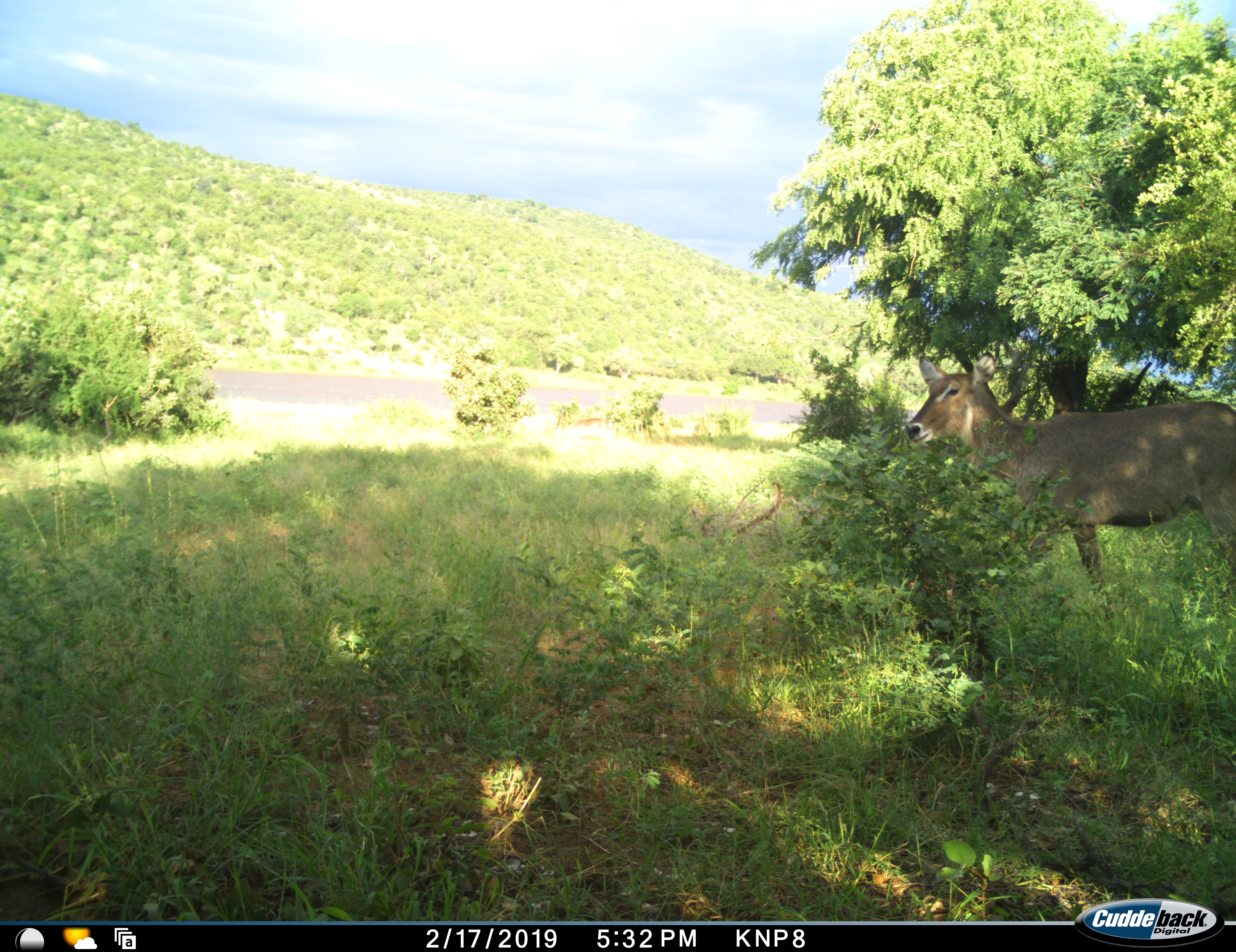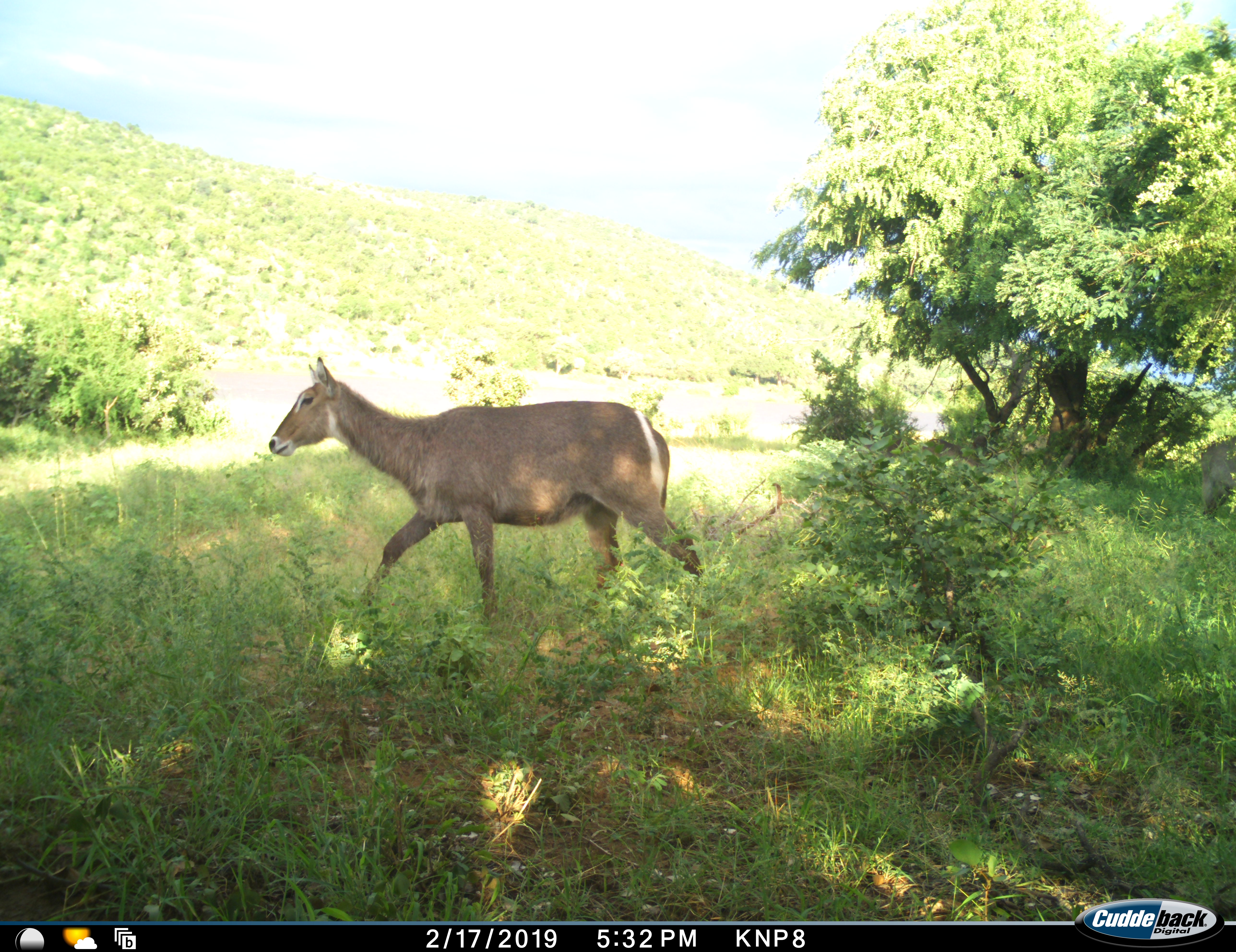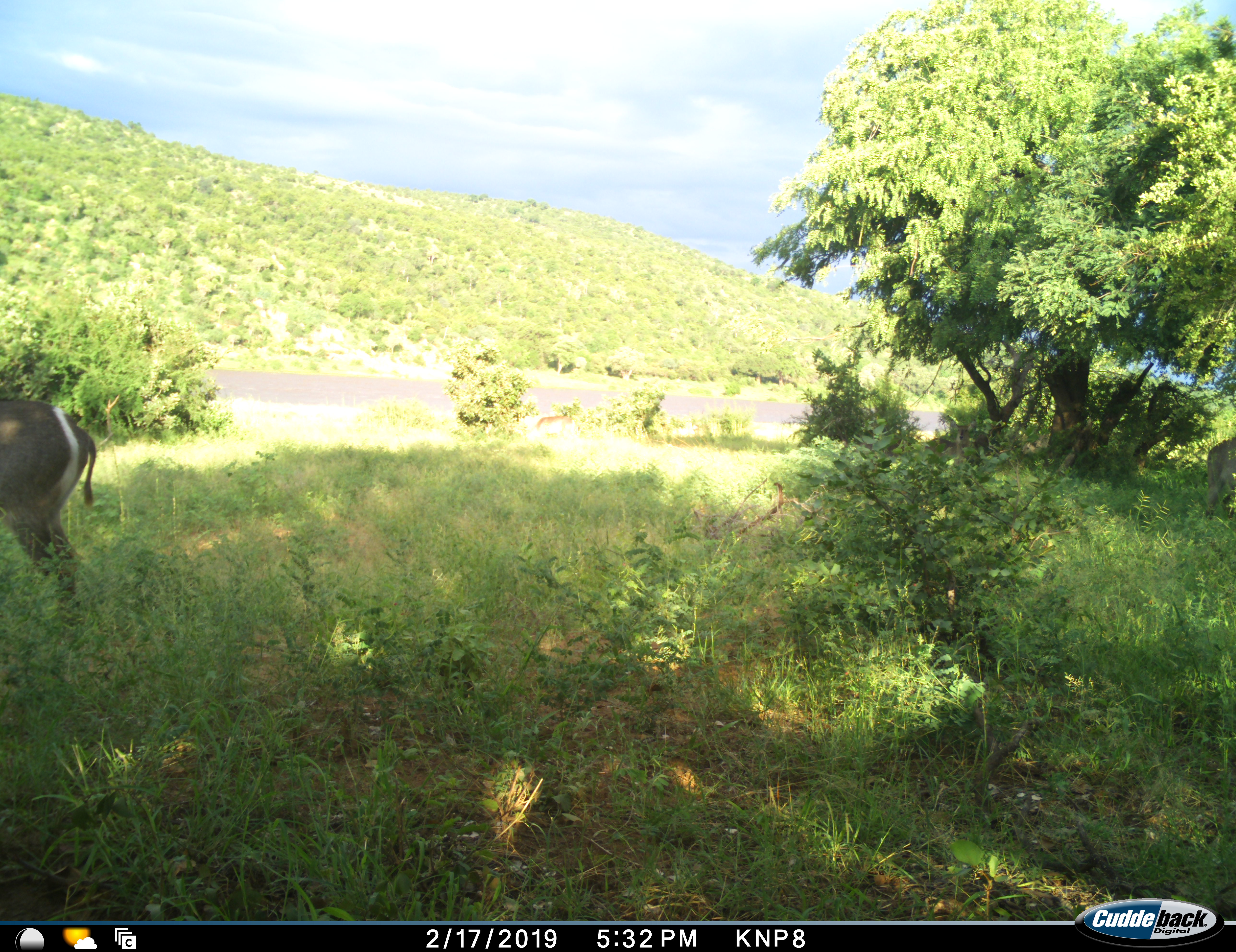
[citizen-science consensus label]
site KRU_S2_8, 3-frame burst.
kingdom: Animalia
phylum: Chordata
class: Mammalia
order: Artiodactyla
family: Bovidae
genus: Kobus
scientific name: Kobus ellipsiprymnus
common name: waterbuck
Waterbuck (Kobus ellipsiprymnus), count 1. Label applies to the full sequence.